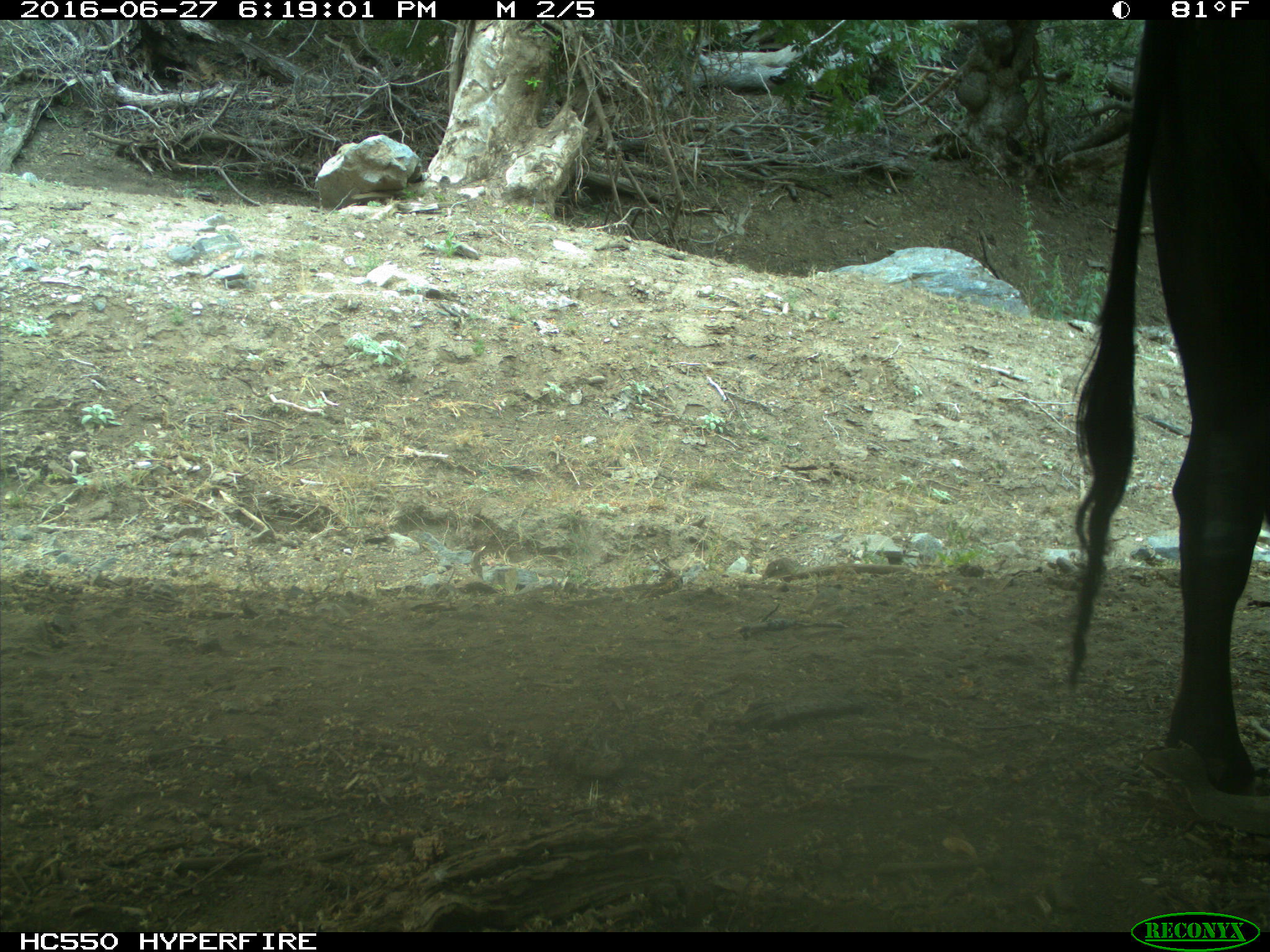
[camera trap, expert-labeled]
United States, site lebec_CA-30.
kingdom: Animalia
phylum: Chordata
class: Mammalia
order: Artiodactyla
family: Bovidae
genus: Bos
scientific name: Bos taurus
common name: domestic cow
Bos taurus (domestic cow).